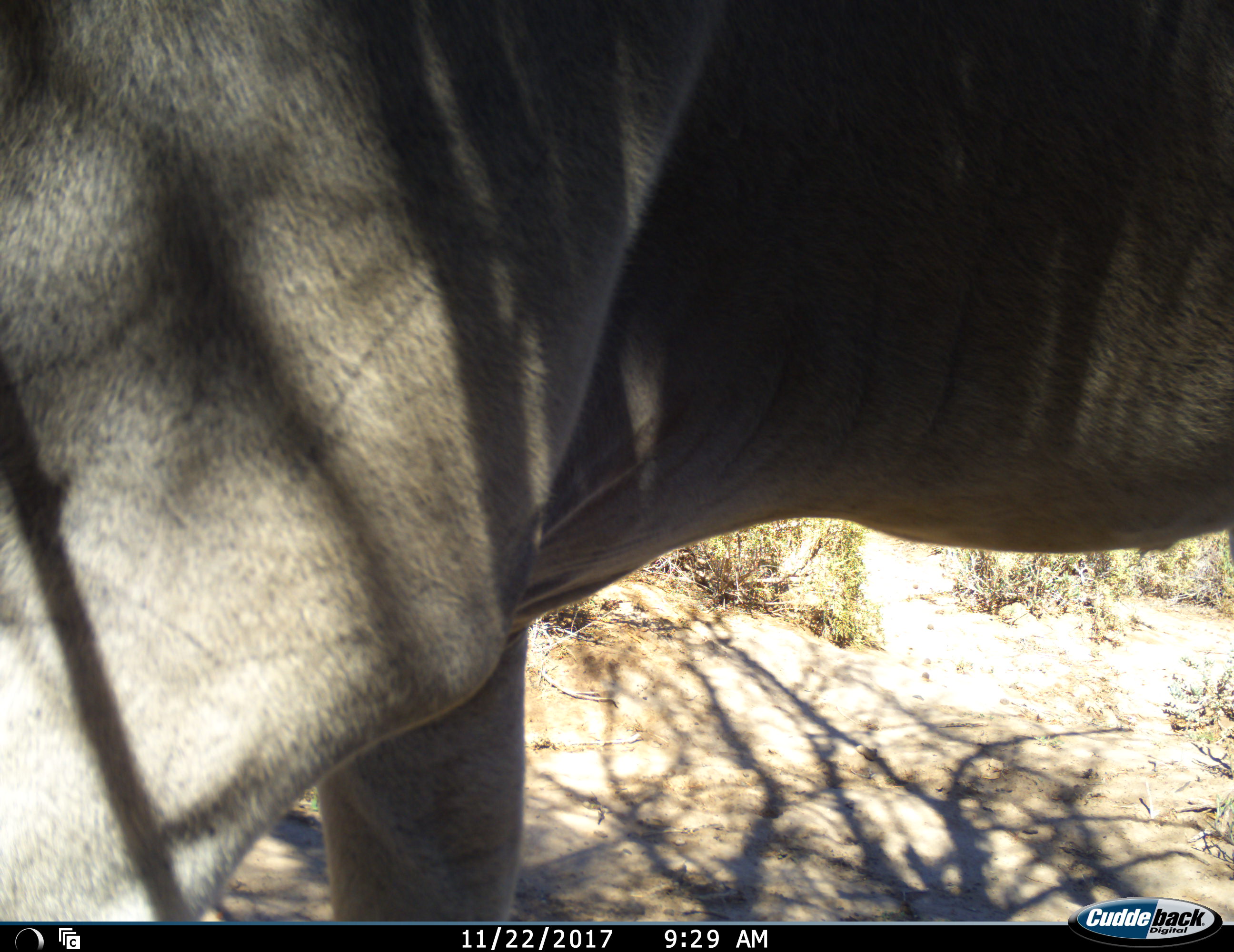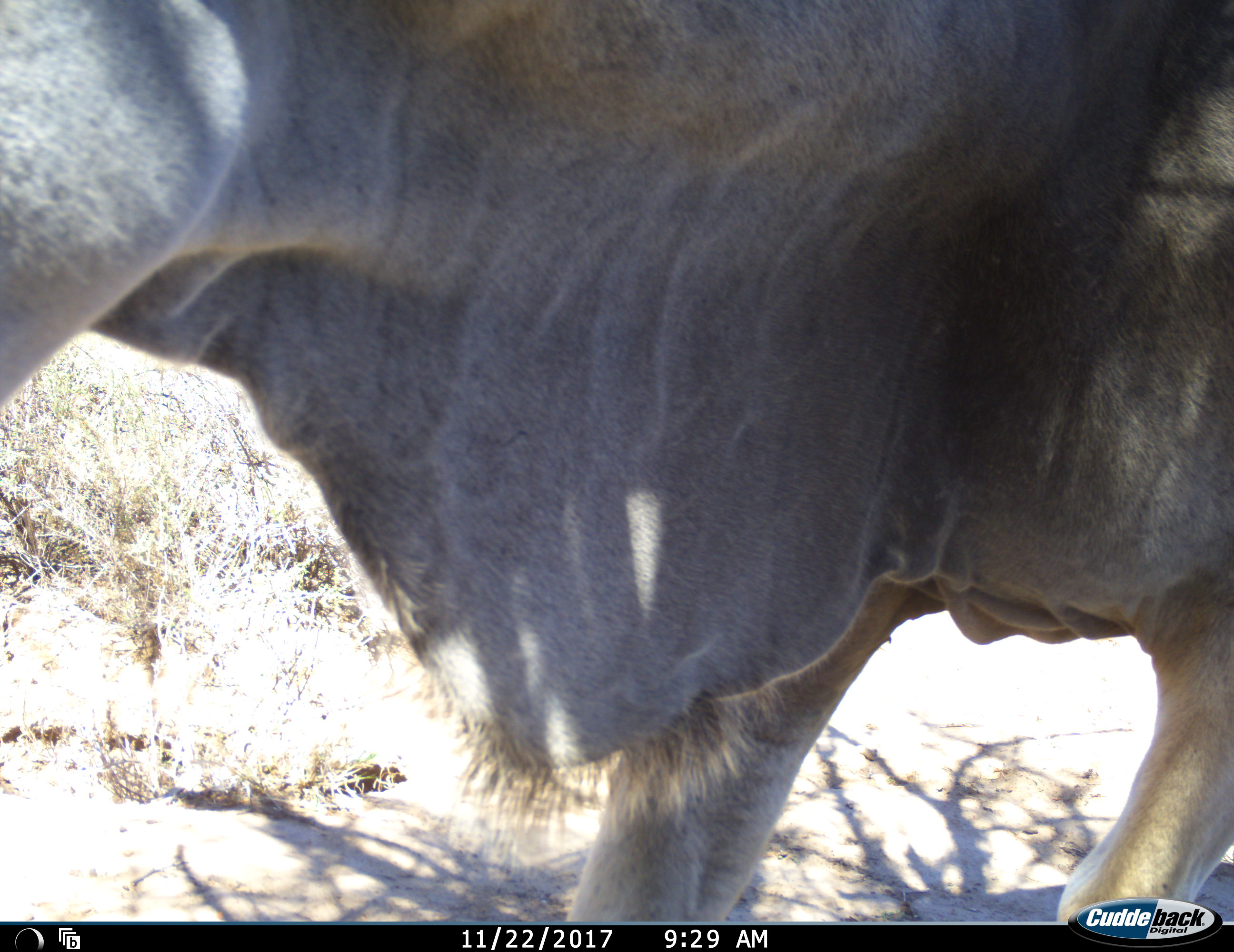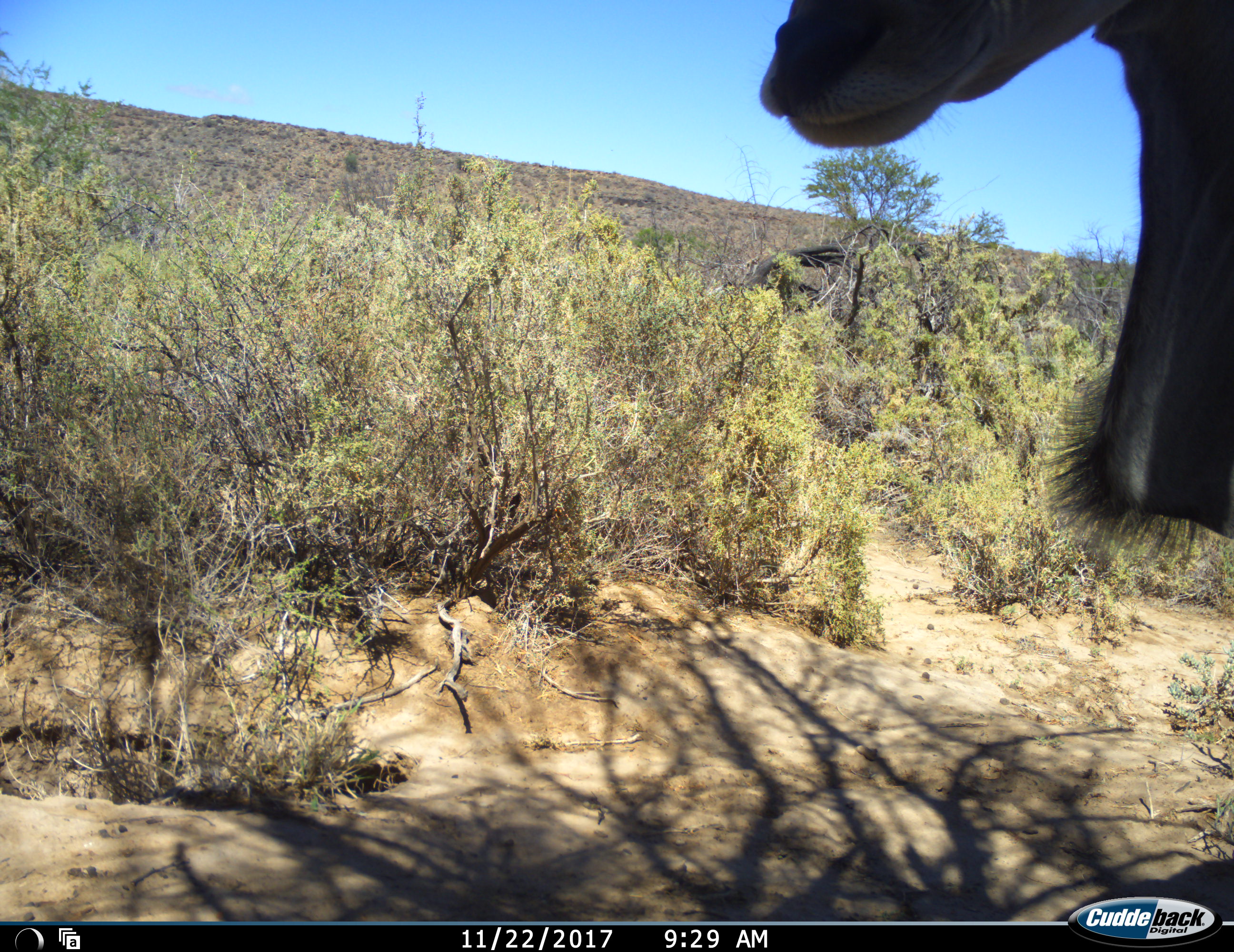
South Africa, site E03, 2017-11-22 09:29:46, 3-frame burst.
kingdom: Animalia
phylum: Chordata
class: Mammalia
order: Artiodactyla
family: Bovidae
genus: Tragelaphus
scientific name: Tragelaphus strepsiceros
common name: greater kudu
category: kudu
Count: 1.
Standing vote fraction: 50%.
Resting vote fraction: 0%.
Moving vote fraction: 50%.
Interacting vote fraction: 0%.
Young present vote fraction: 0%.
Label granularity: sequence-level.